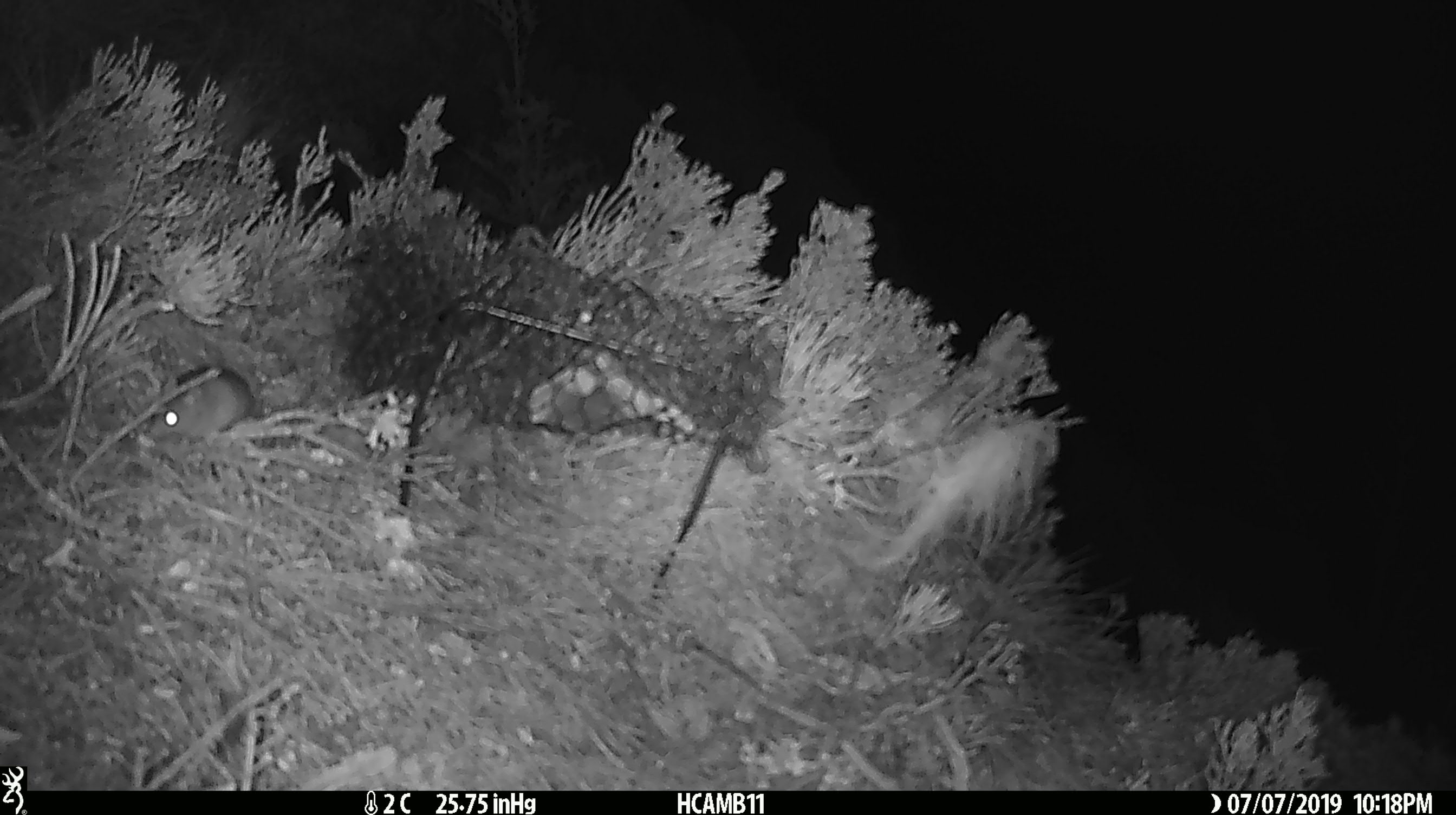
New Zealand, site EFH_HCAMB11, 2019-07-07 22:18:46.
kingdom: Animalia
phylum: Chordata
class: Mammalia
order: Rodentia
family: Muridae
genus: Mus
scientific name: Mus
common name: mouse